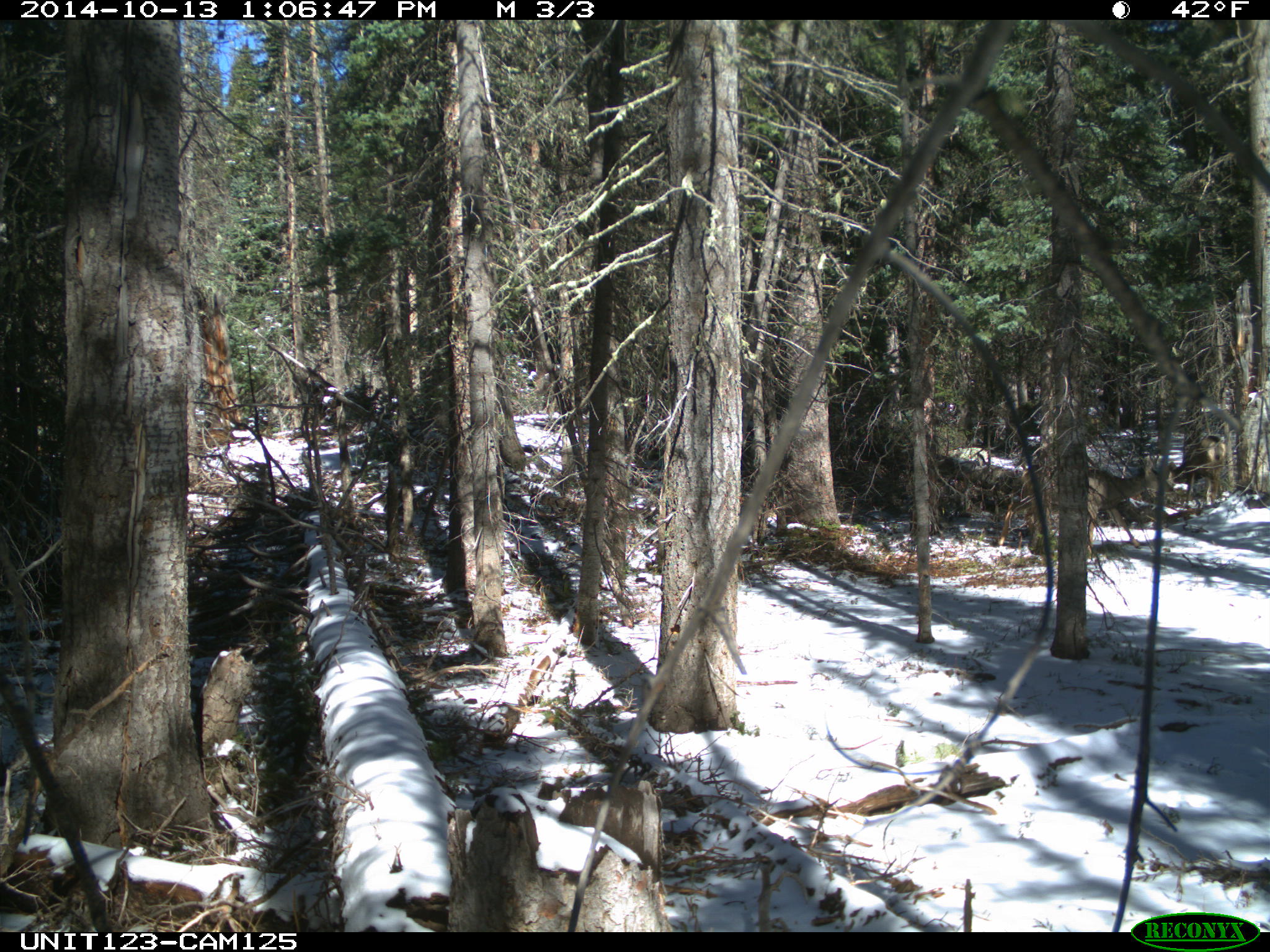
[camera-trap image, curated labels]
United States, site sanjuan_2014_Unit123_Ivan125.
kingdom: Animalia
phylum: Chordata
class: Mammalia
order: Artiodactyla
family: Cervidae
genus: Odocoileus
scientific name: Odocoileus hemionus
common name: mule deer